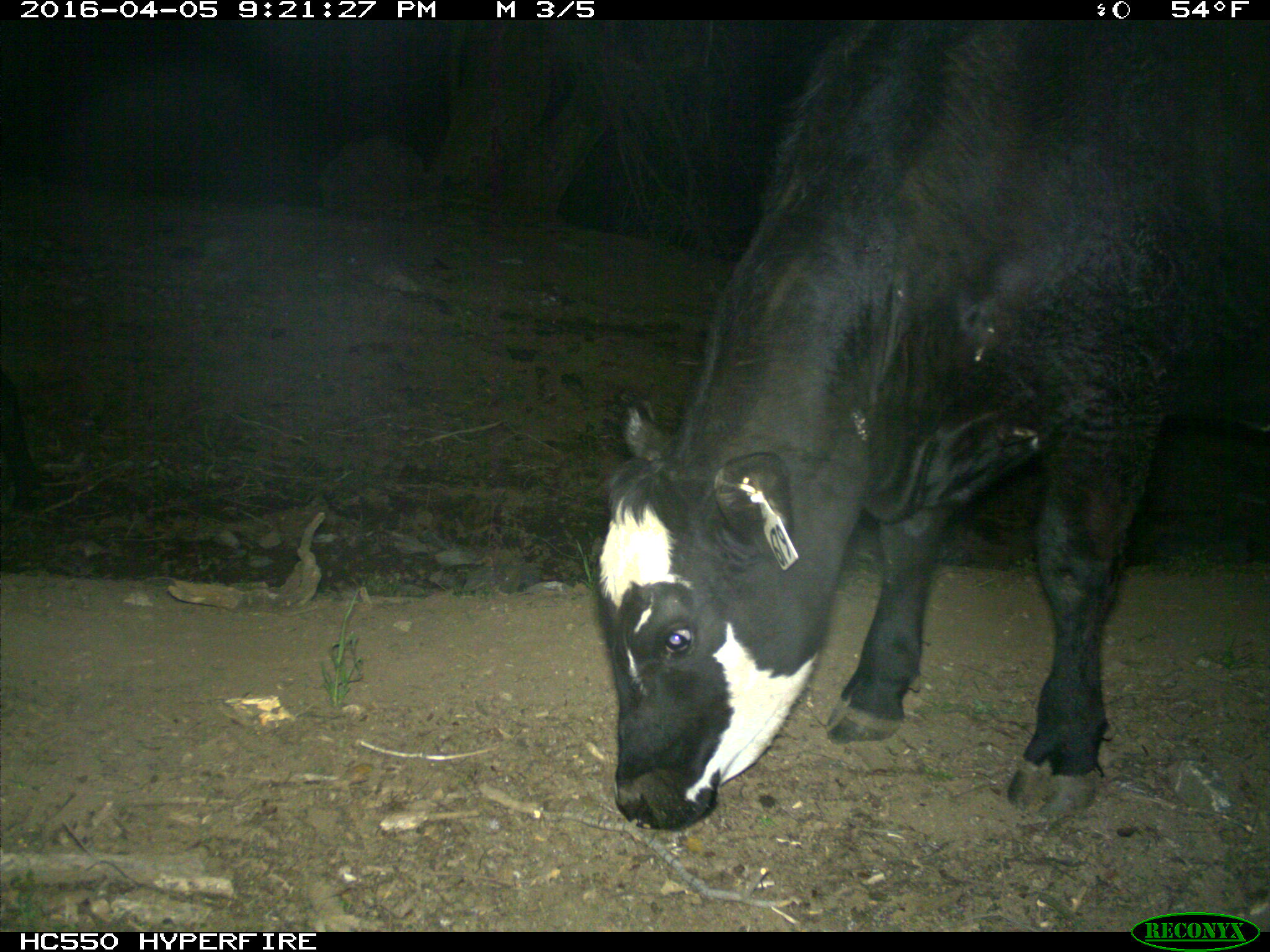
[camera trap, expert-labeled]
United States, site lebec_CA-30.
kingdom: Animalia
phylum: Chordata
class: Mammalia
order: Artiodactyla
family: Bovidae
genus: Bos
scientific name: Bos taurus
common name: domestic cow